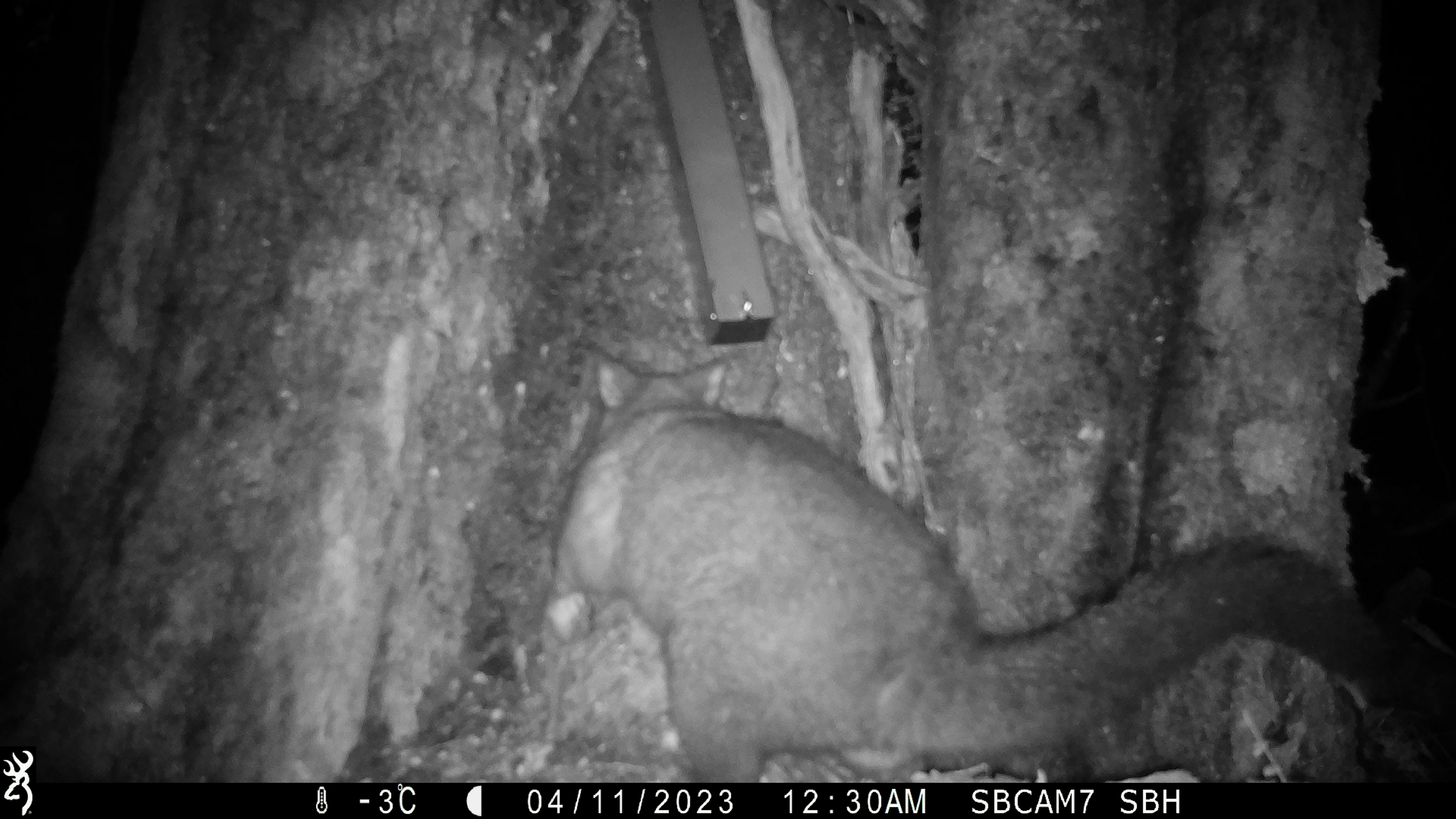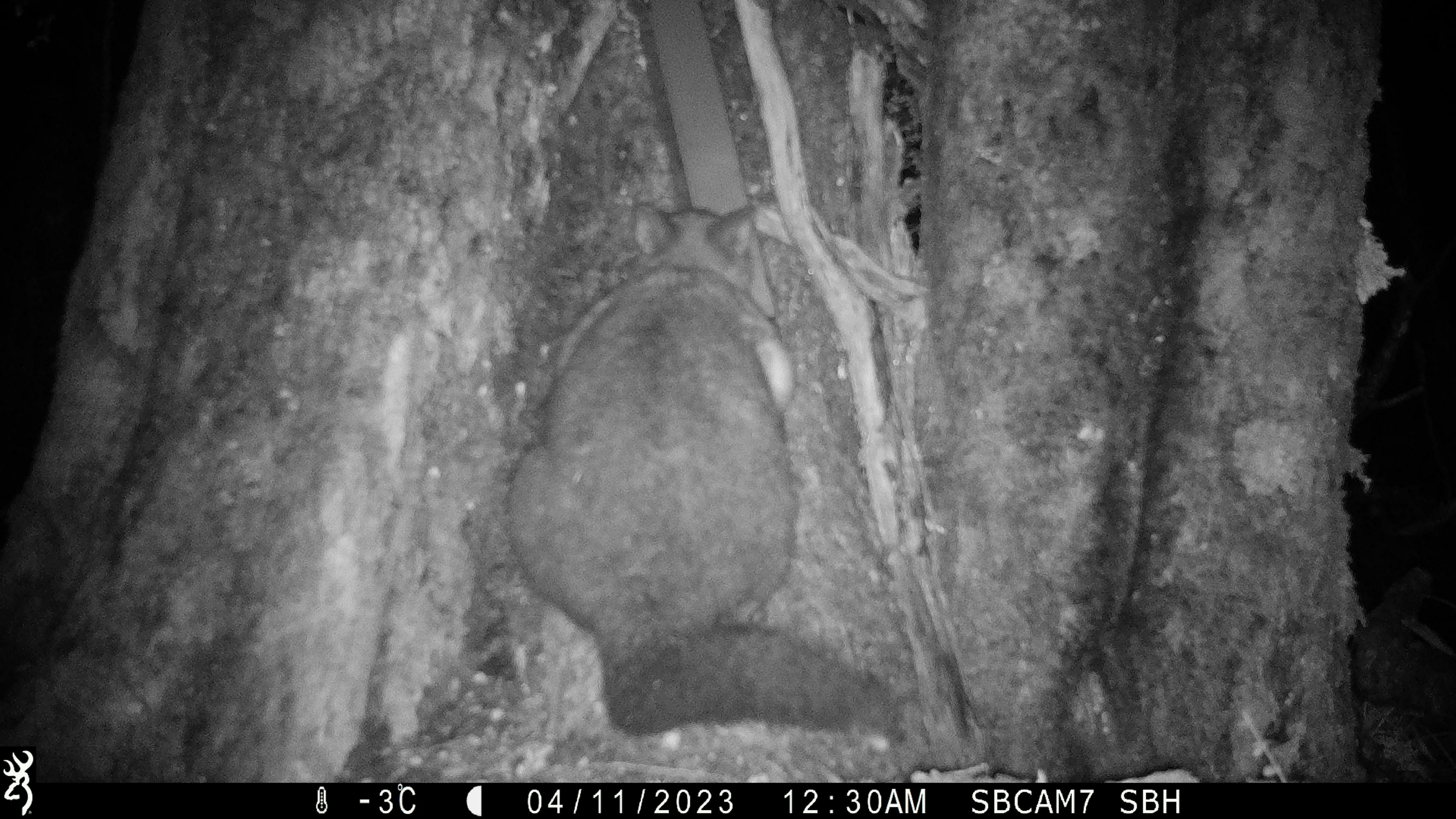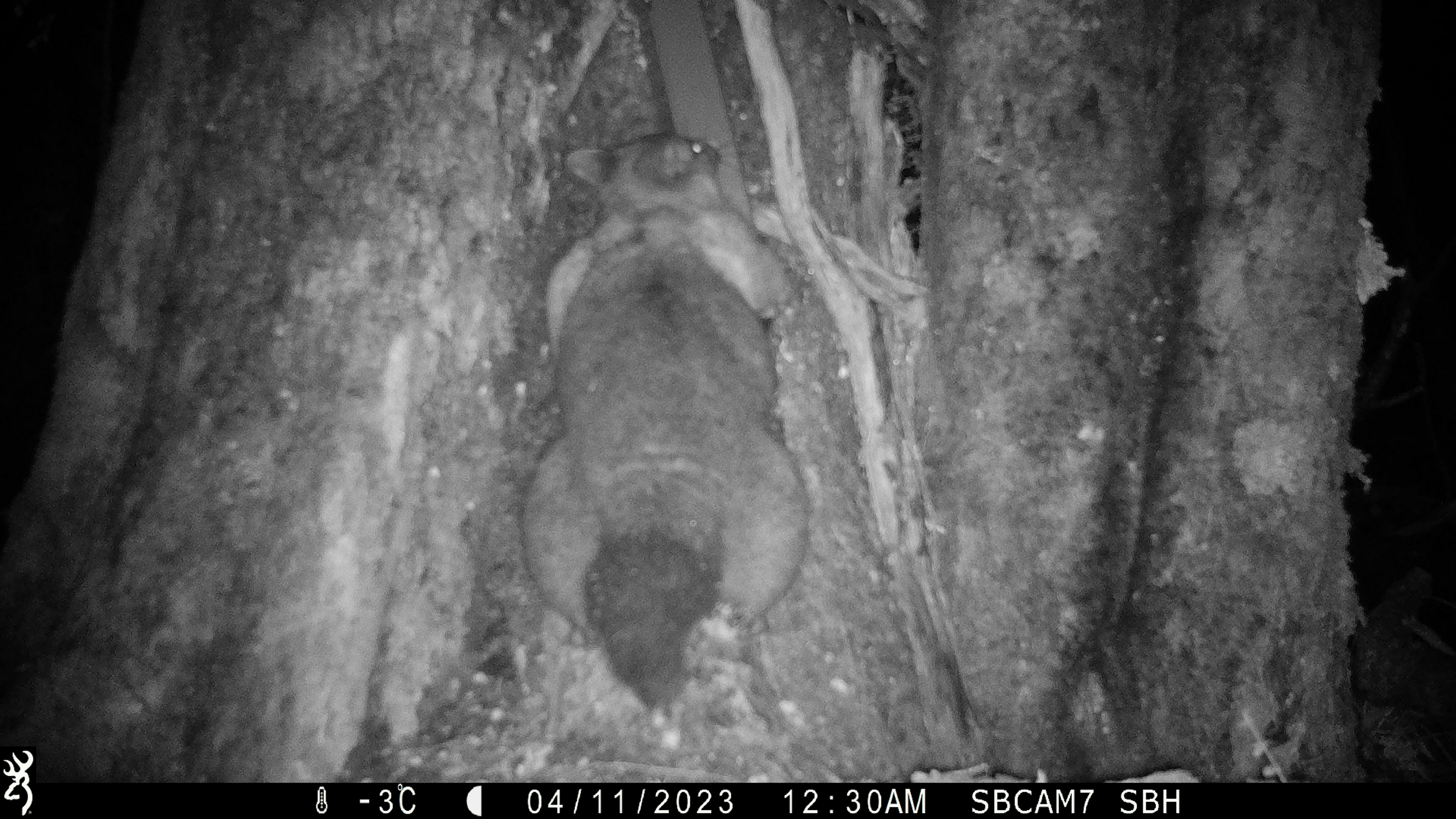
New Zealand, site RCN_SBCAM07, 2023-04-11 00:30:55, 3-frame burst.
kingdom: Animalia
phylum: Chordata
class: Mammalia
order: Diprotodontia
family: Phalangeridae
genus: Trichosurus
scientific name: Trichosurus vulpecula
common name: common brushtail possum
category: possum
Possum (common brushtail possum) (Trichosurus vulpecula).